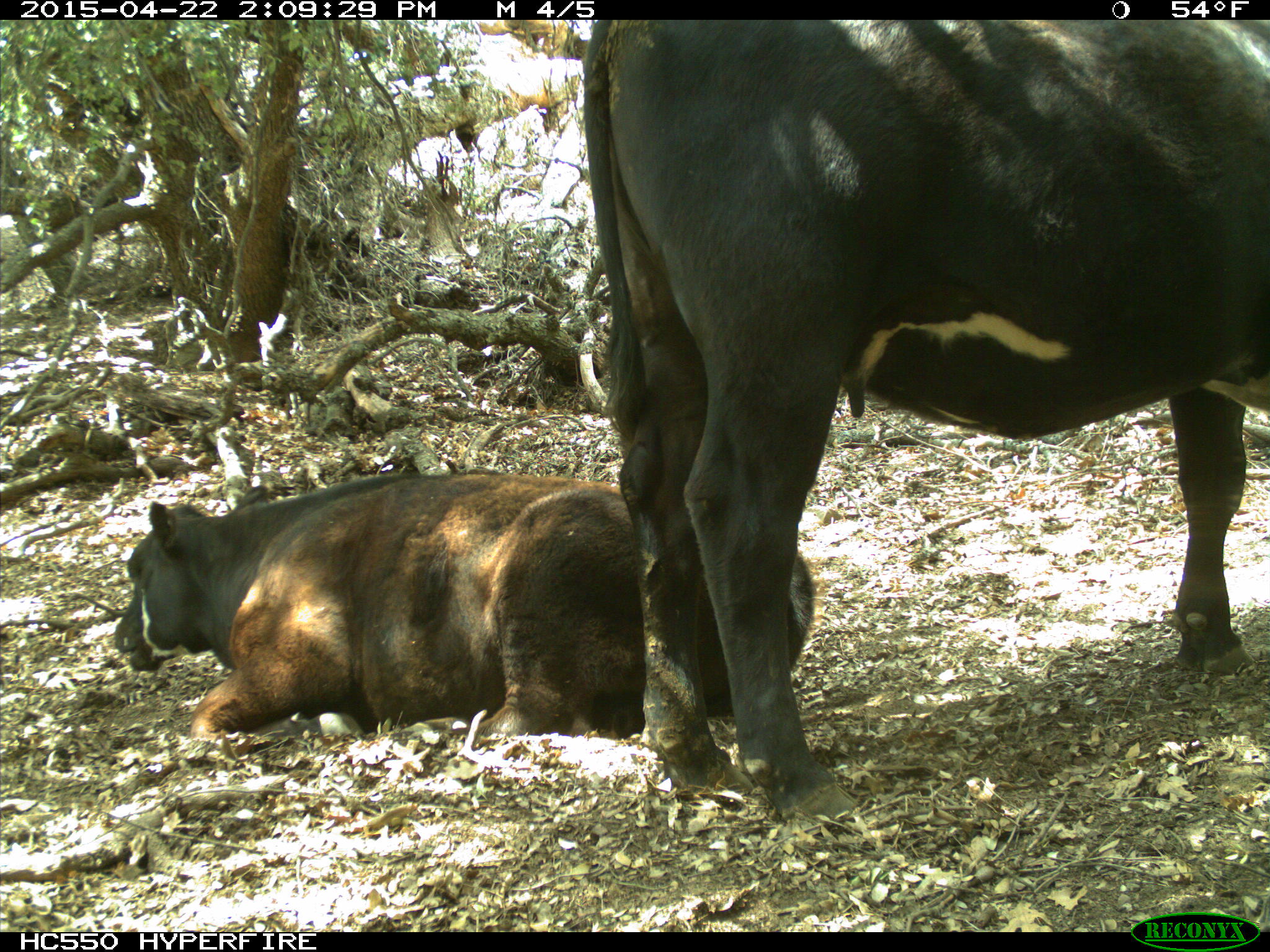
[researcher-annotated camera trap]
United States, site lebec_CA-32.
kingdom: Animalia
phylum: Chordata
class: Mammalia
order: Artiodactyla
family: Bovidae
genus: Bos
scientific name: Bos taurus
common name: domestic cow